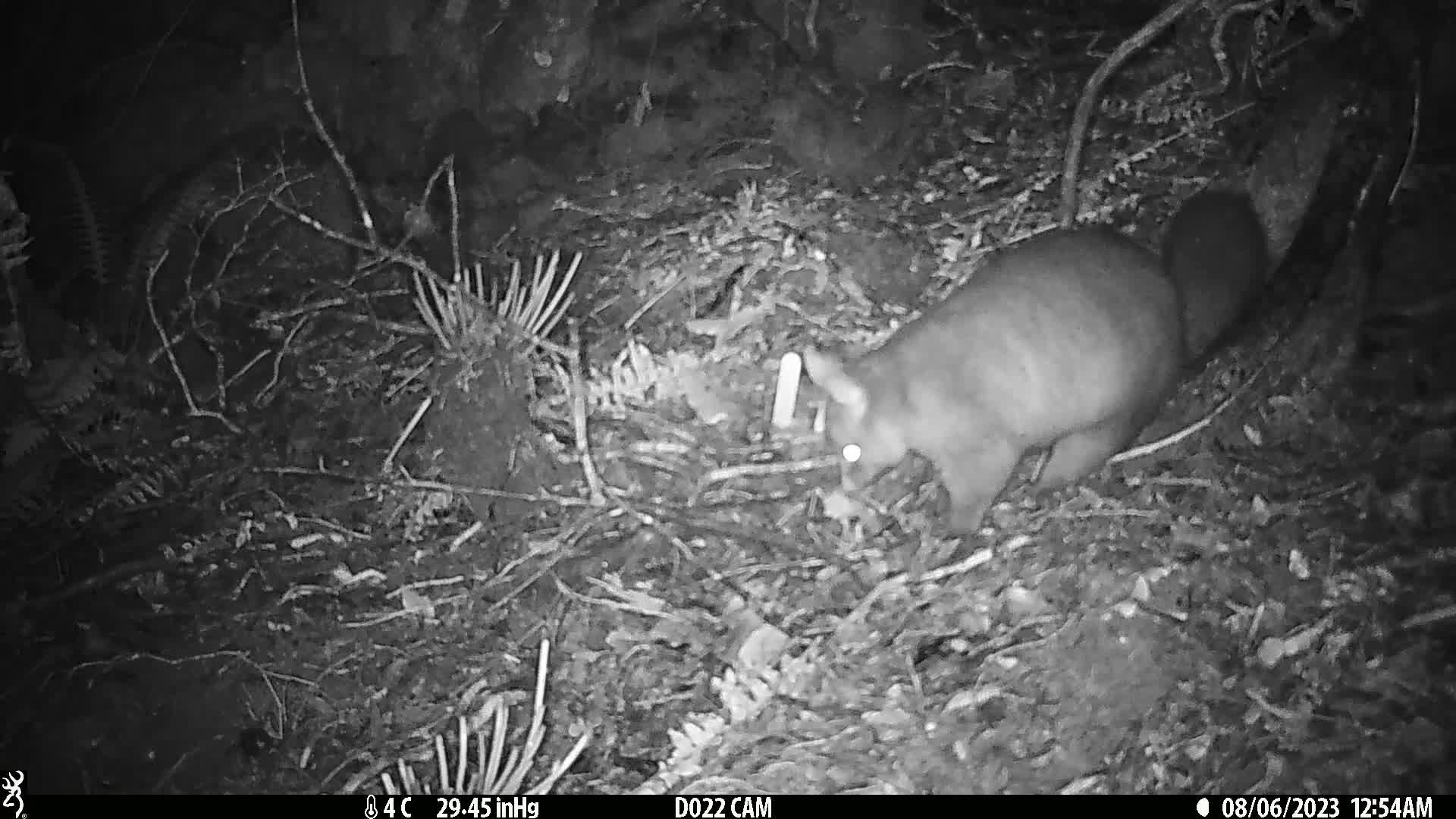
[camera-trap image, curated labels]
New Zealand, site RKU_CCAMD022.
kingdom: Animalia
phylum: Chordata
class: Mammalia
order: Diprotodontia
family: Phalangeridae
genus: Trichosurus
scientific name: Trichosurus vulpecula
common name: common brushtail possum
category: possum